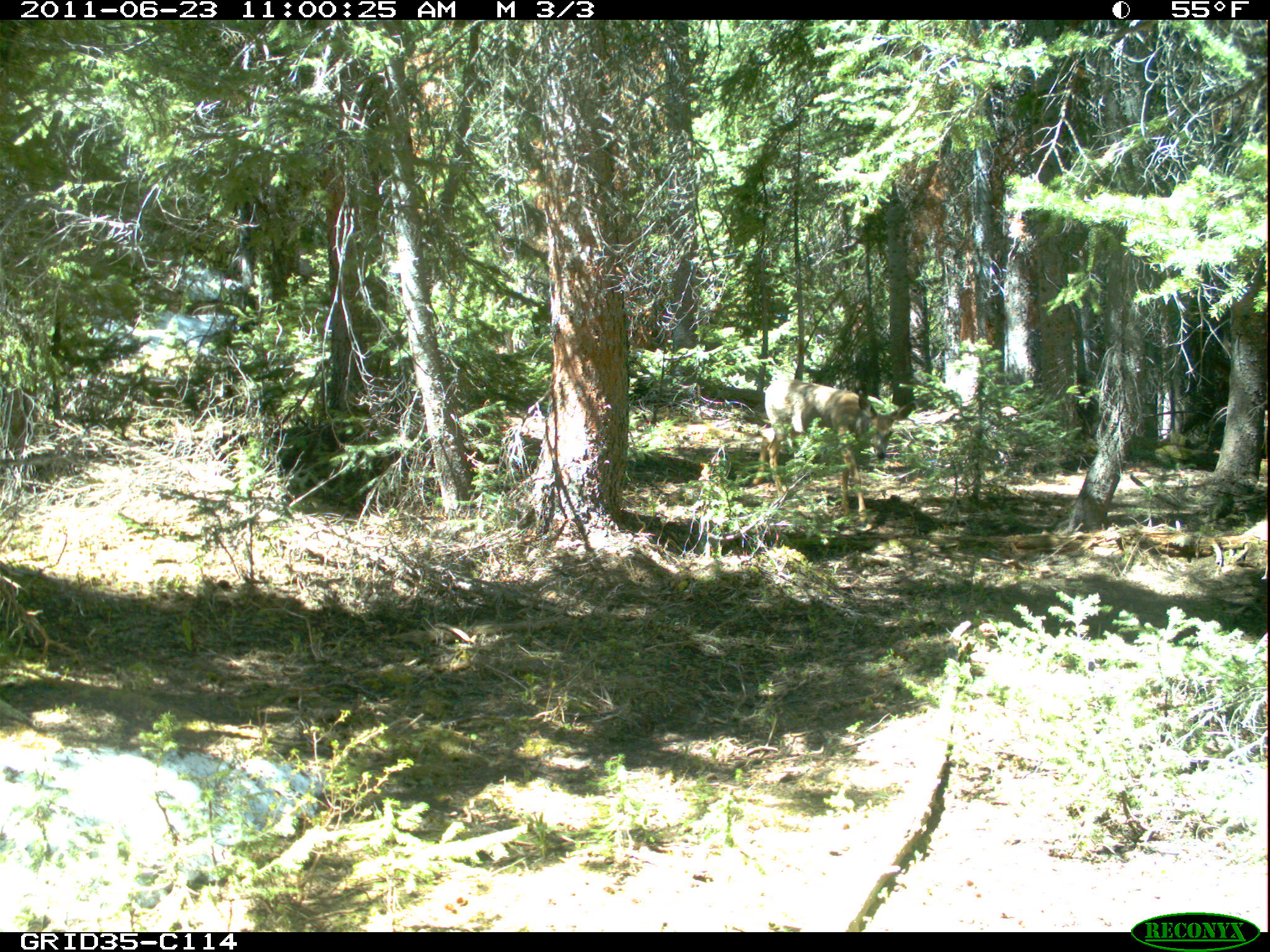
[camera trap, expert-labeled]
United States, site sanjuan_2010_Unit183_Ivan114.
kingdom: Animalia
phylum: Chordata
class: Mammalia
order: Artiodactyla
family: Cervidae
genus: Odocoileus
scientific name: Odocoileus hemionus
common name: mule deer